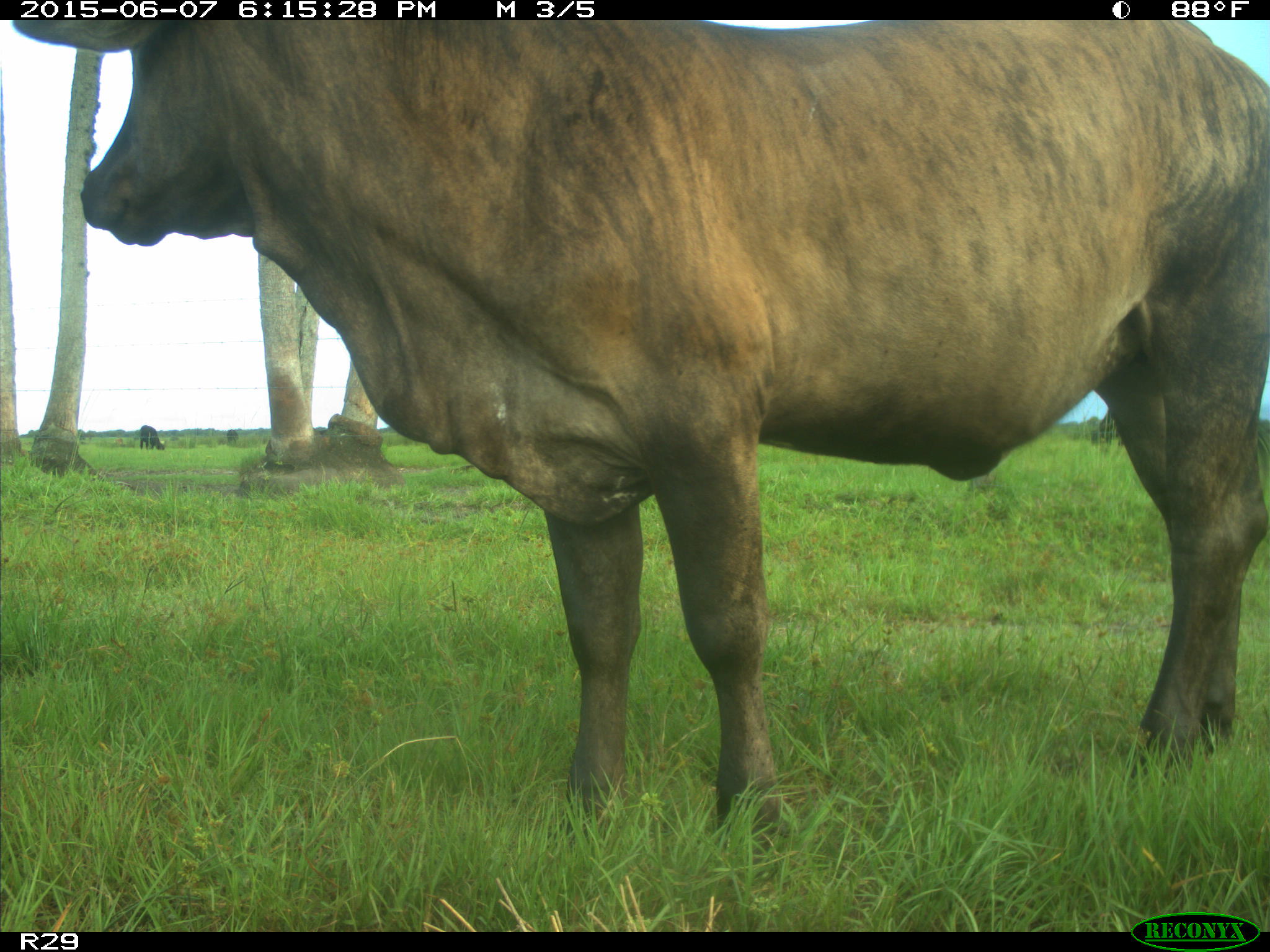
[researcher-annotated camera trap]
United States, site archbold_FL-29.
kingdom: Animalia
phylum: Chordata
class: Mammalia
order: Artiodactyla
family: Bovidae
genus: Bos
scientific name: Bos taurus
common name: domestic cow